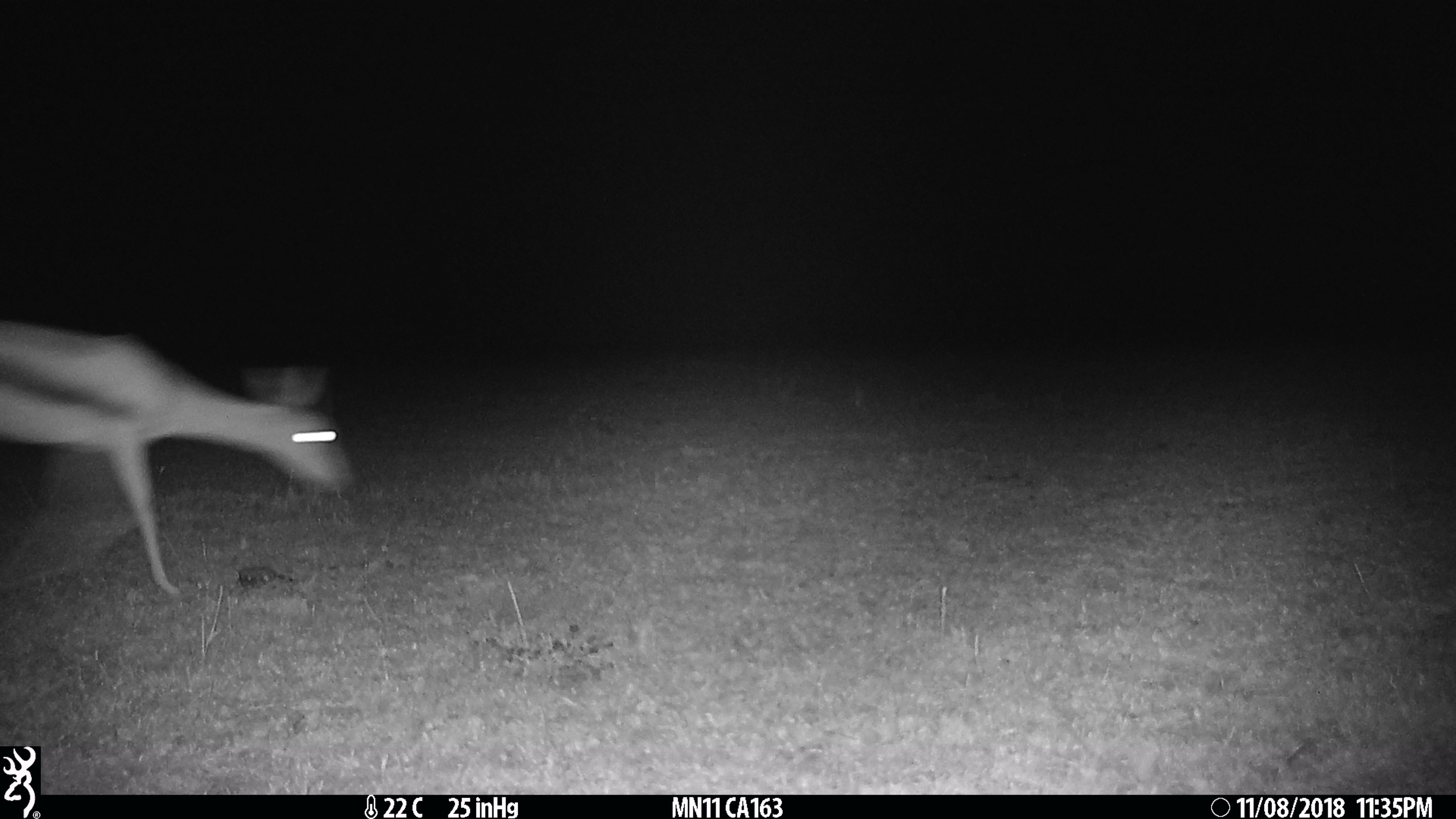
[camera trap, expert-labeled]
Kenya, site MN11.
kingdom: Animalia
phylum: Chordata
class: Mammalia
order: Artiodactyla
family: Bovidae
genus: Eudorcas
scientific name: Eudorcas thomsonii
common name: thomon's gazelle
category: gazelle thomsons